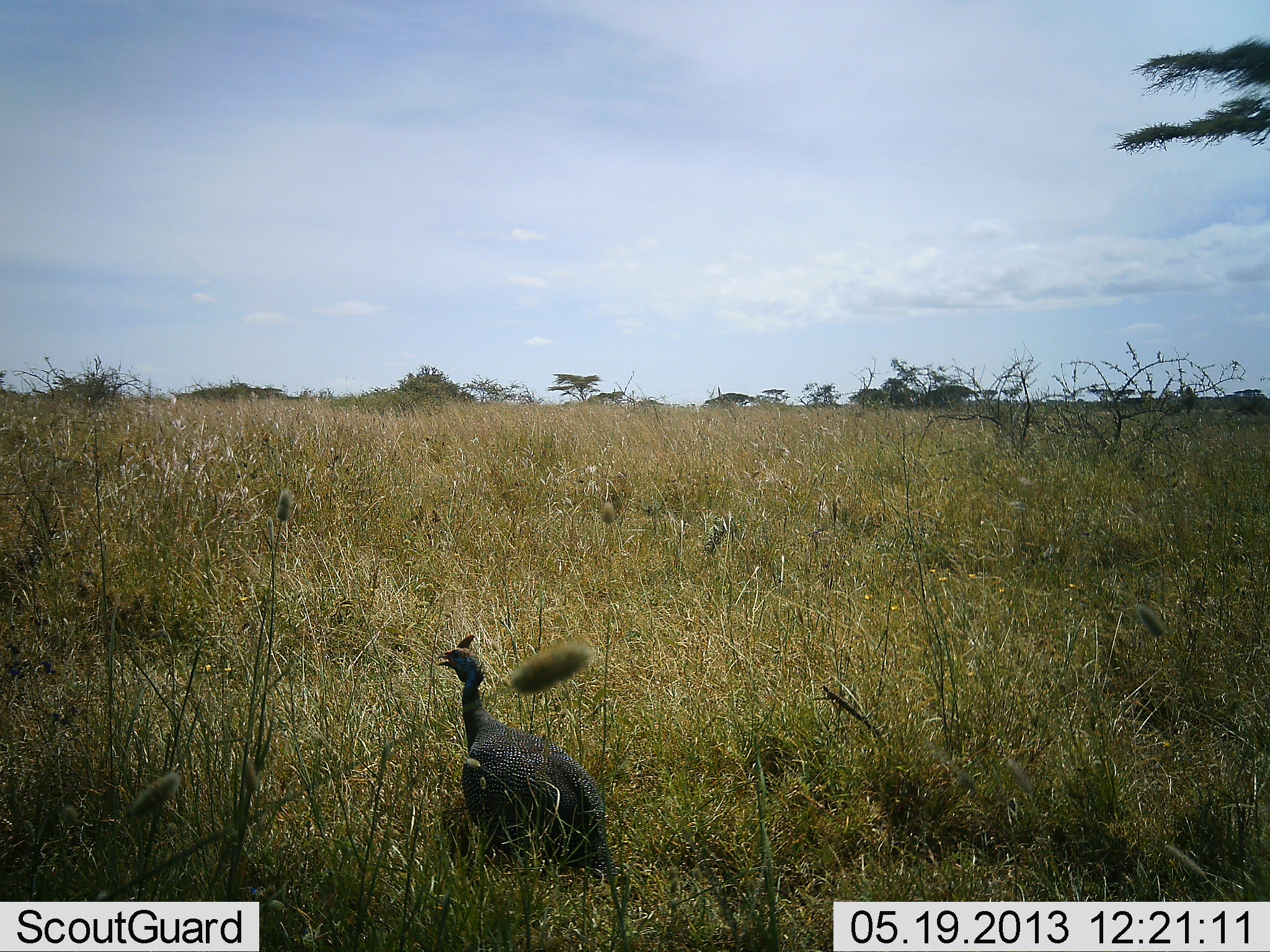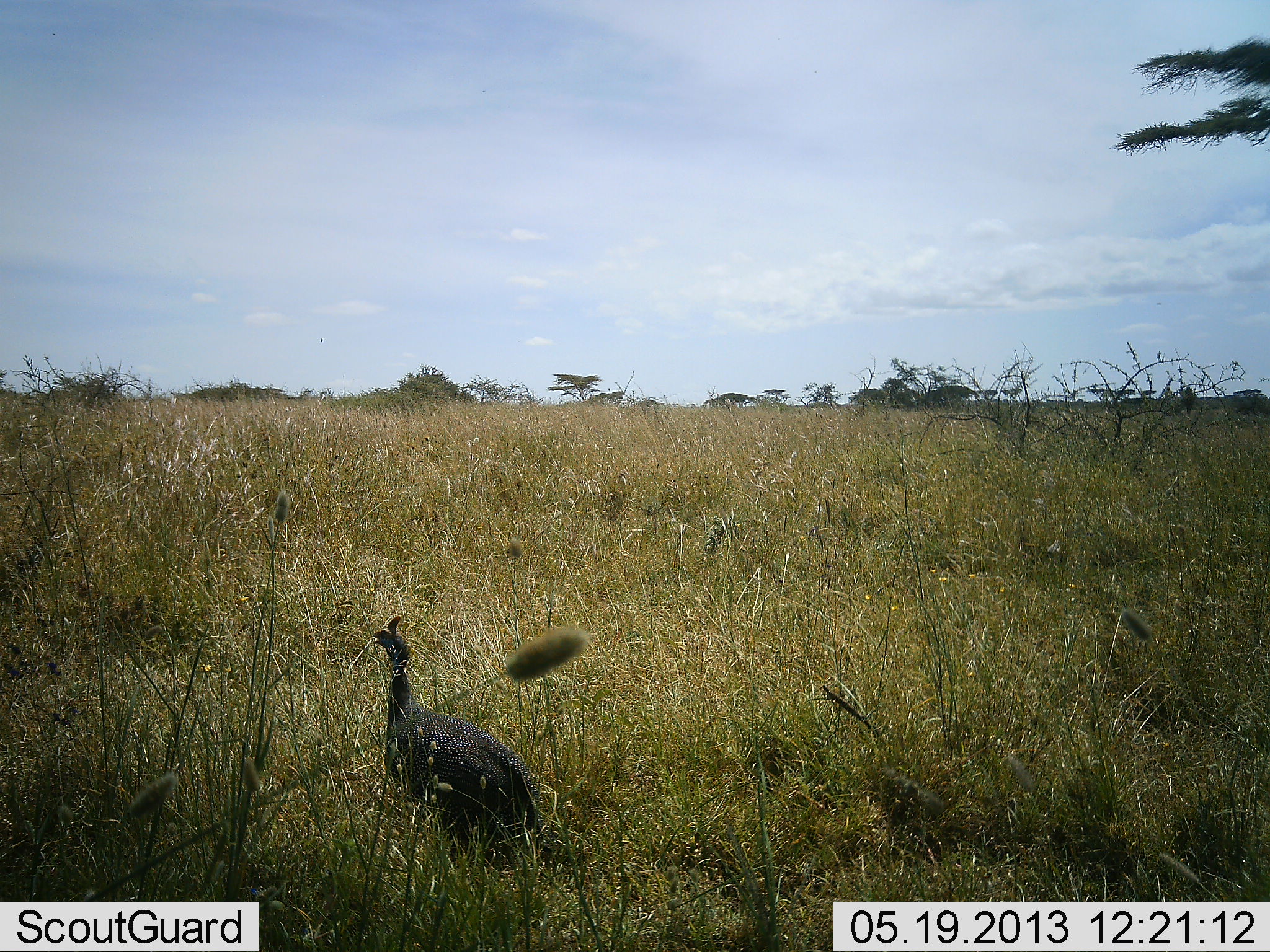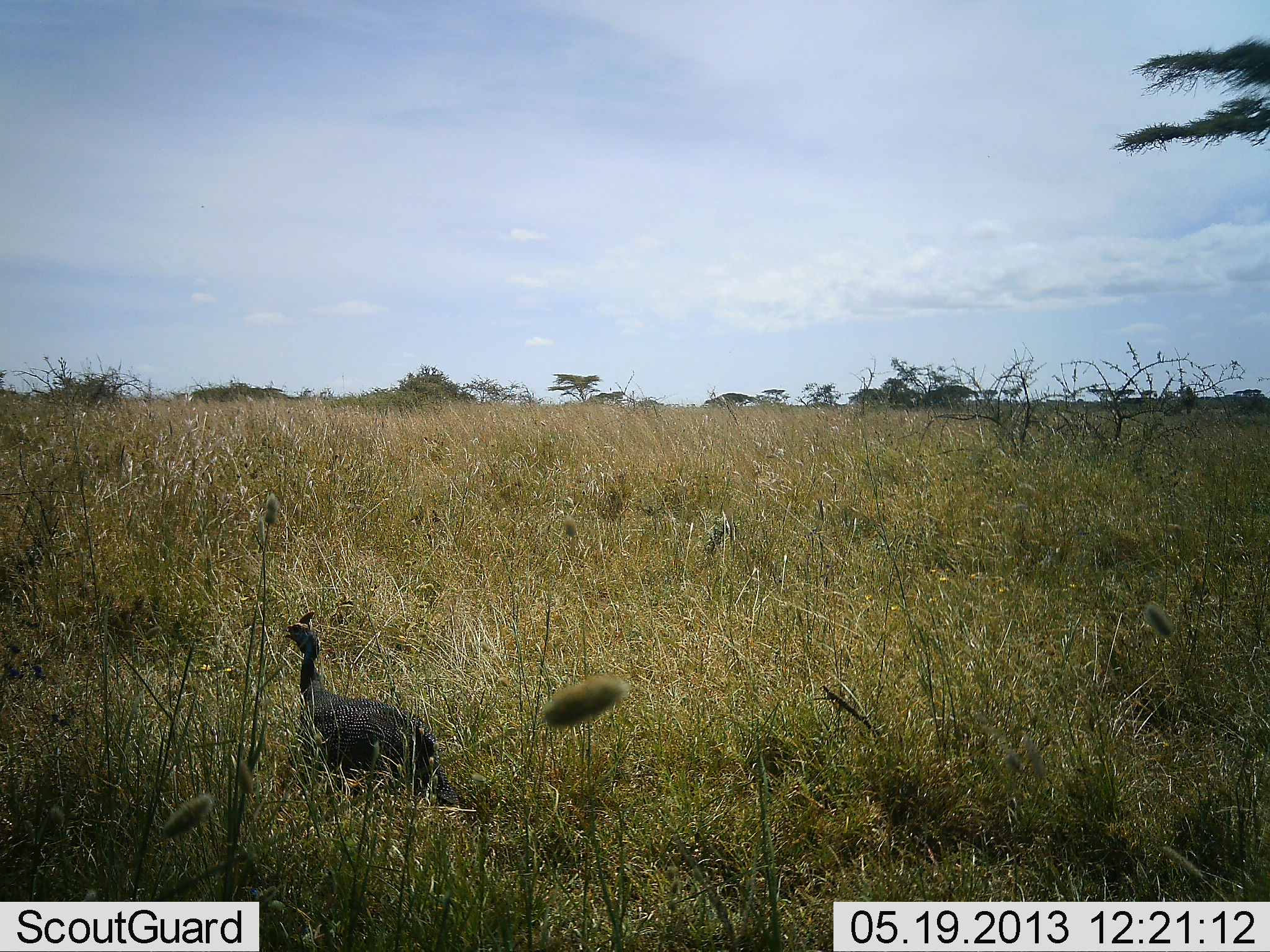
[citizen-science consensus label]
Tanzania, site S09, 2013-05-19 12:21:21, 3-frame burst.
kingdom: Animalia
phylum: Chordata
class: Aves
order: Galliformes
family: Numididae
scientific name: Numididae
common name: guinea fowl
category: guineafowl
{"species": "guineafowl (guinea fowl) (Numididae)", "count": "1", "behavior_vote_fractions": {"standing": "17%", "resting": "0%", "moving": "83%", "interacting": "0%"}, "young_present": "0%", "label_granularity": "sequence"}